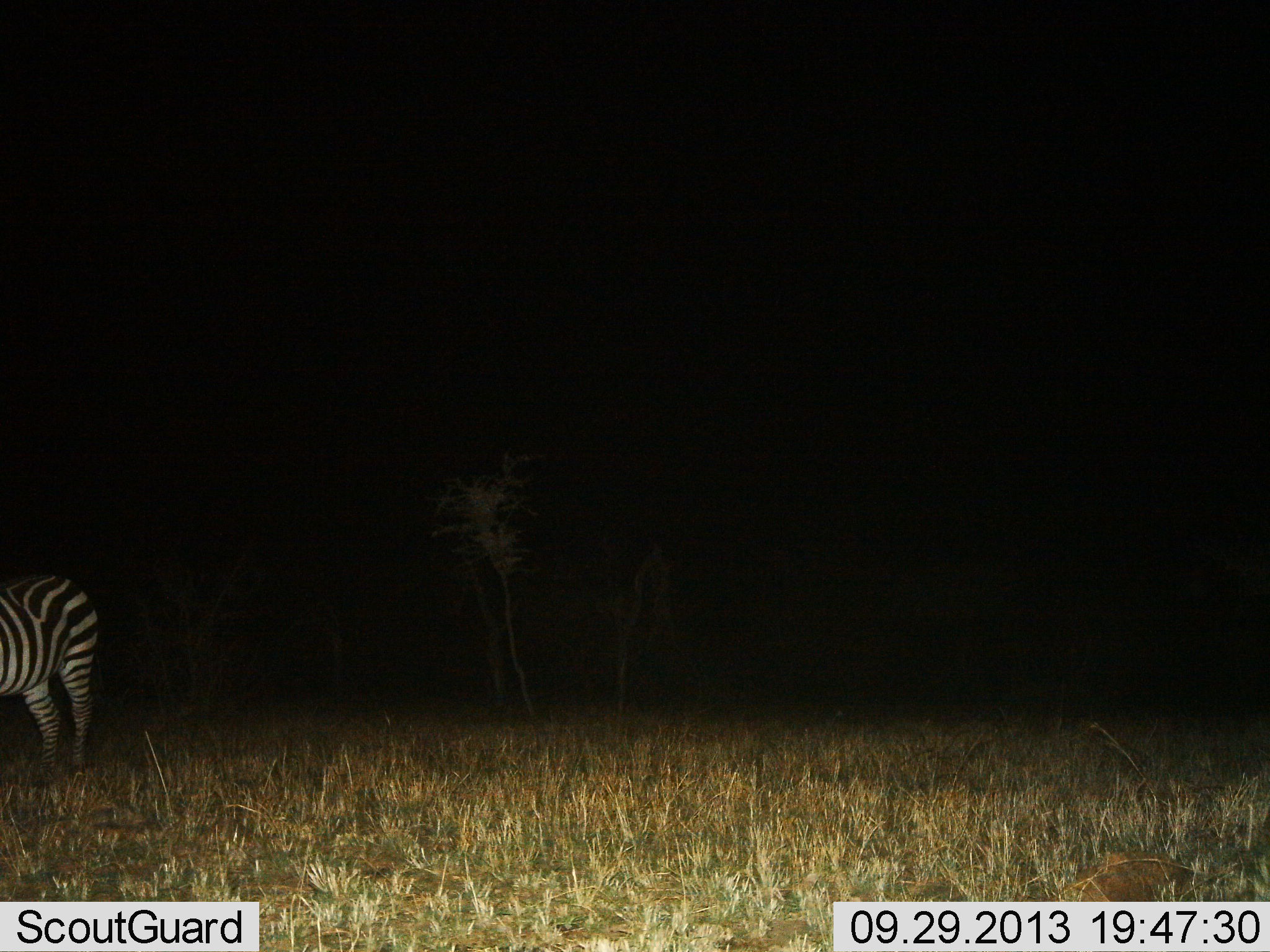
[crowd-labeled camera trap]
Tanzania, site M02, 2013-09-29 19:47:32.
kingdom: Animalia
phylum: Chordata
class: Mammalia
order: Perissodactyla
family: Equidae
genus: Equus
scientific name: Equus quagga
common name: plains zebra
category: zebra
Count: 1.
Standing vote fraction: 93%.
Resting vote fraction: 0%.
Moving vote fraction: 7%.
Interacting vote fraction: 0%.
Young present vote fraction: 0%.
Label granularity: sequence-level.